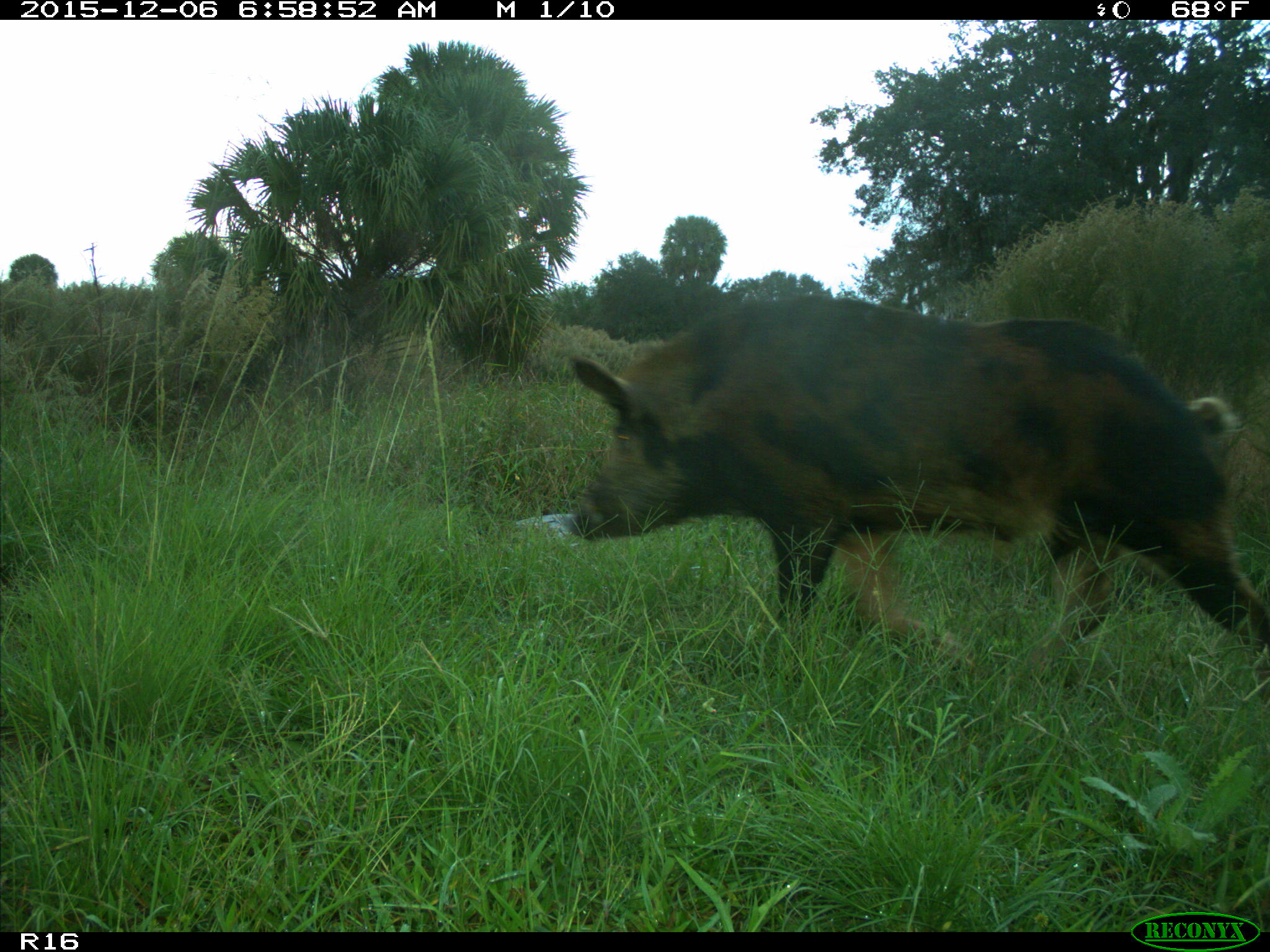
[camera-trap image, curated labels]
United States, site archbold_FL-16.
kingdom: Animalia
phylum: Chordata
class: Mammalia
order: Artiodactyla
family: Suidae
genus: Sus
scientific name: Sus scrofa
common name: wild boar